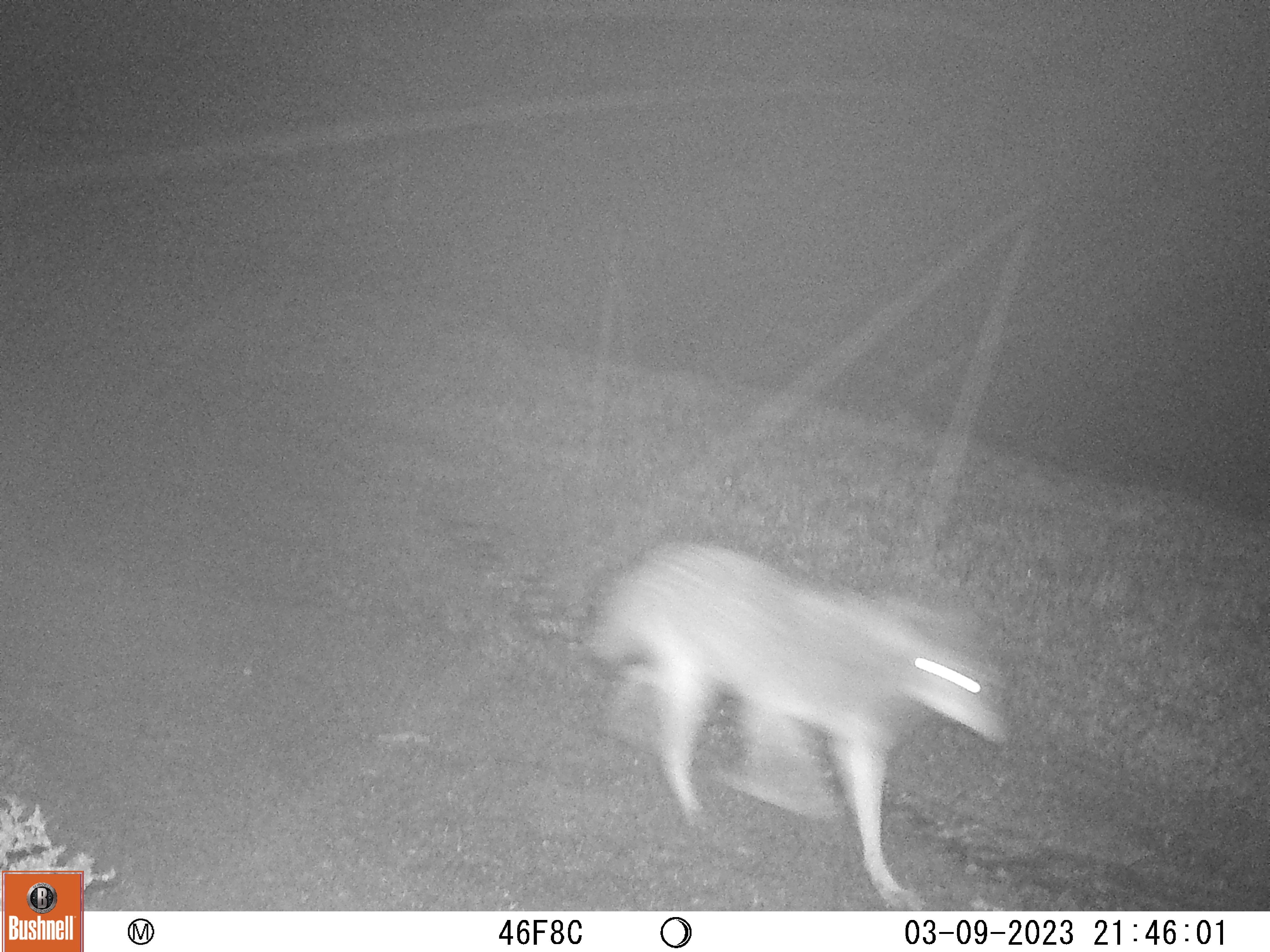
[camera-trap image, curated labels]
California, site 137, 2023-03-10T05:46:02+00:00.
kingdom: Animalia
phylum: Chordata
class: Mammalia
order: Carnivora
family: Canidae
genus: Canis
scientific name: Canis latrans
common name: coyote